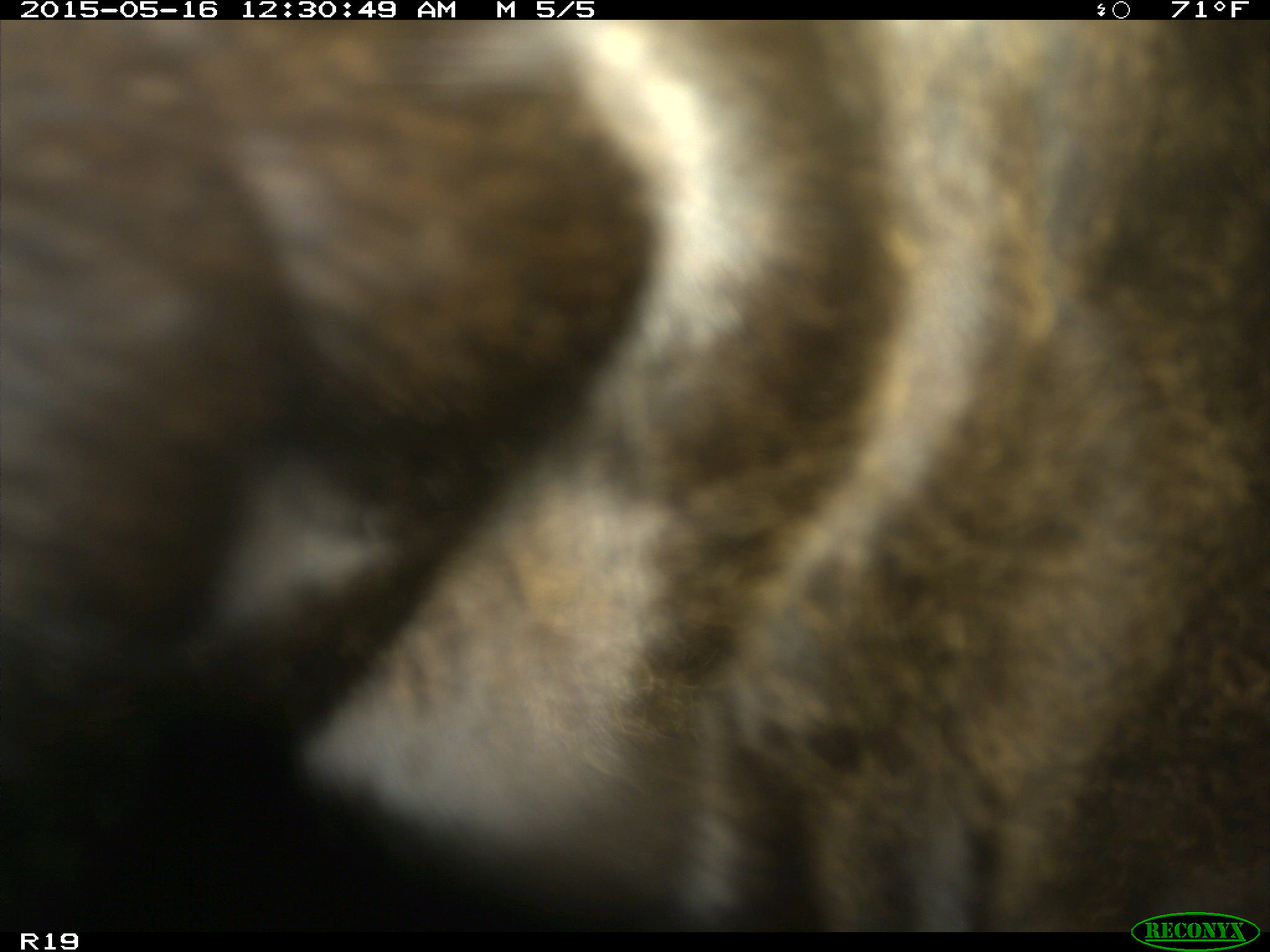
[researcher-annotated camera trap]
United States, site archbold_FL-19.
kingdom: Animalia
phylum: Chordata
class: Mammalia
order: Artiodactyla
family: Bovidae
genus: Bos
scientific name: Bos taurus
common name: domestic cow